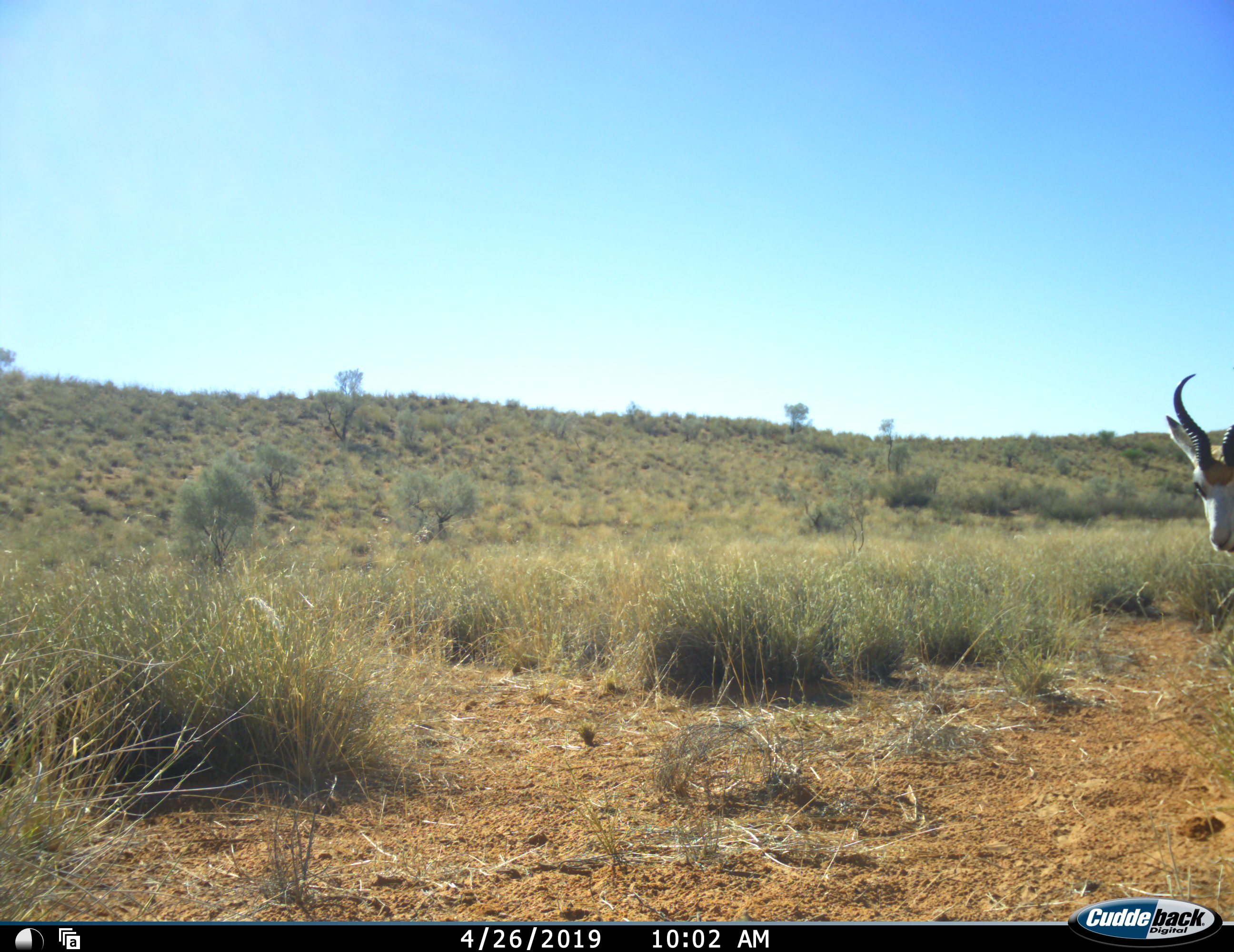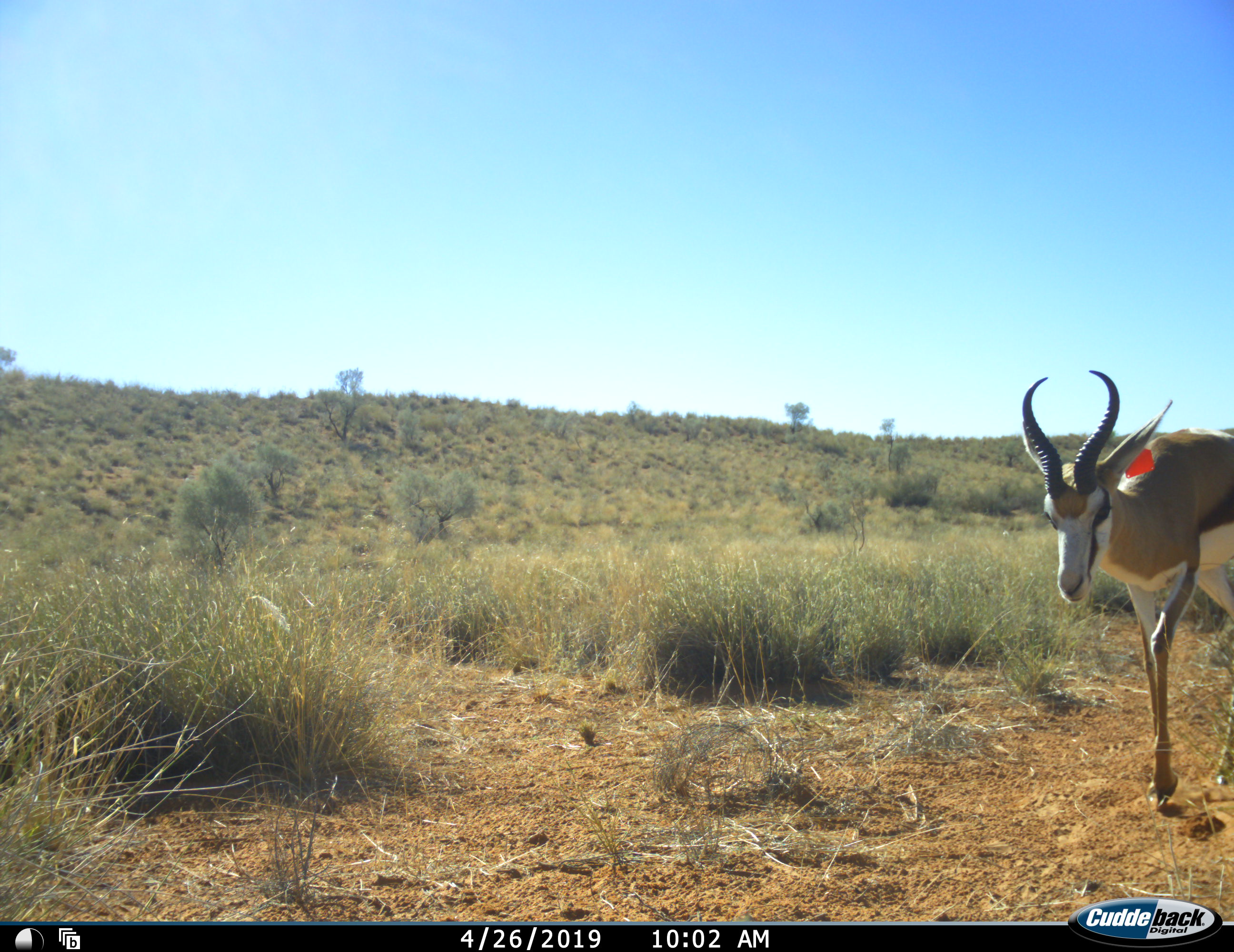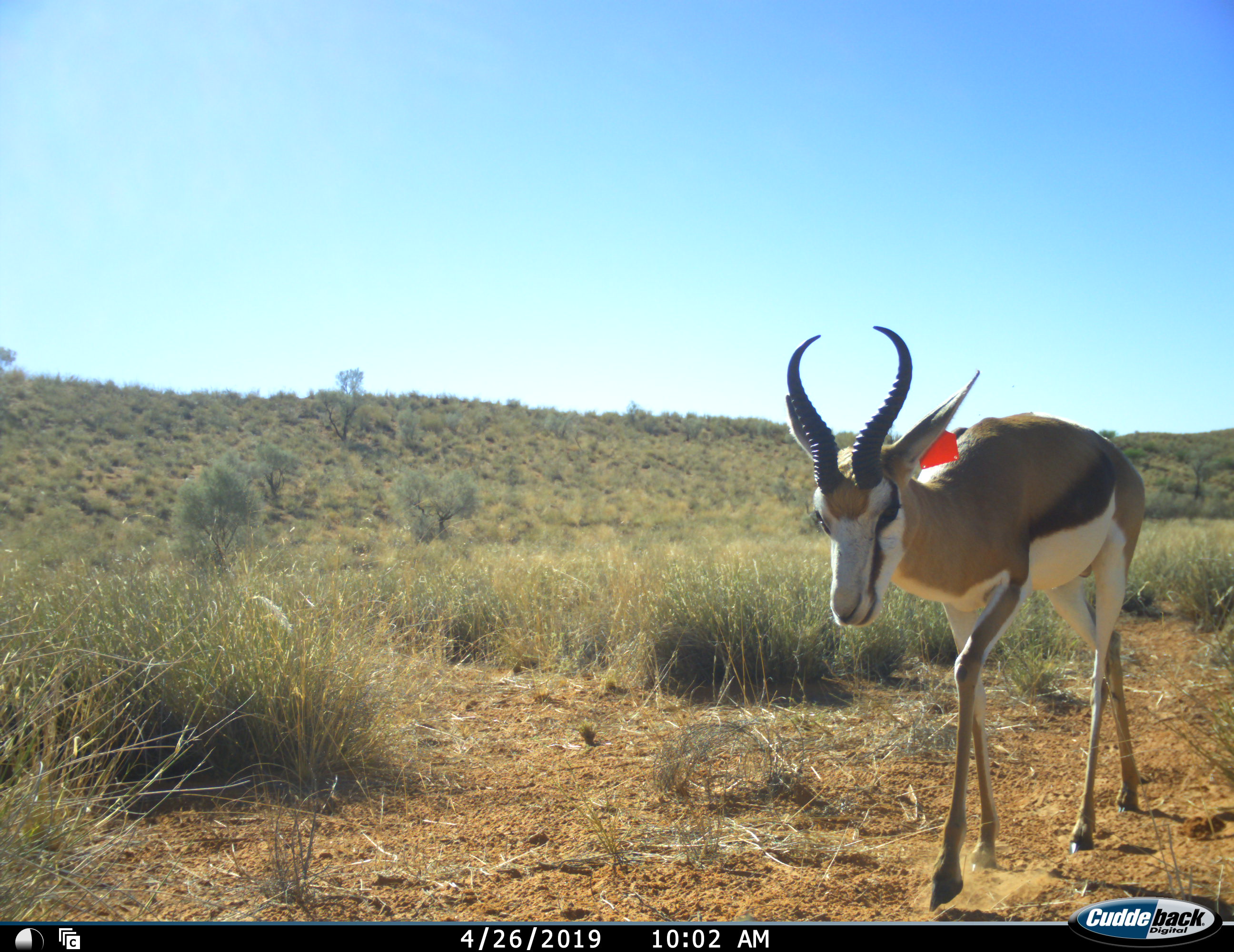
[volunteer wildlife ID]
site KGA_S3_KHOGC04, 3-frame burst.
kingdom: Animalia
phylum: Chordata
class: Mammalia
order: Artiodactyla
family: Bovidae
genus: Antidorcas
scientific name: Antidorcas marsupialis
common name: springbok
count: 1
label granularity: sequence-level